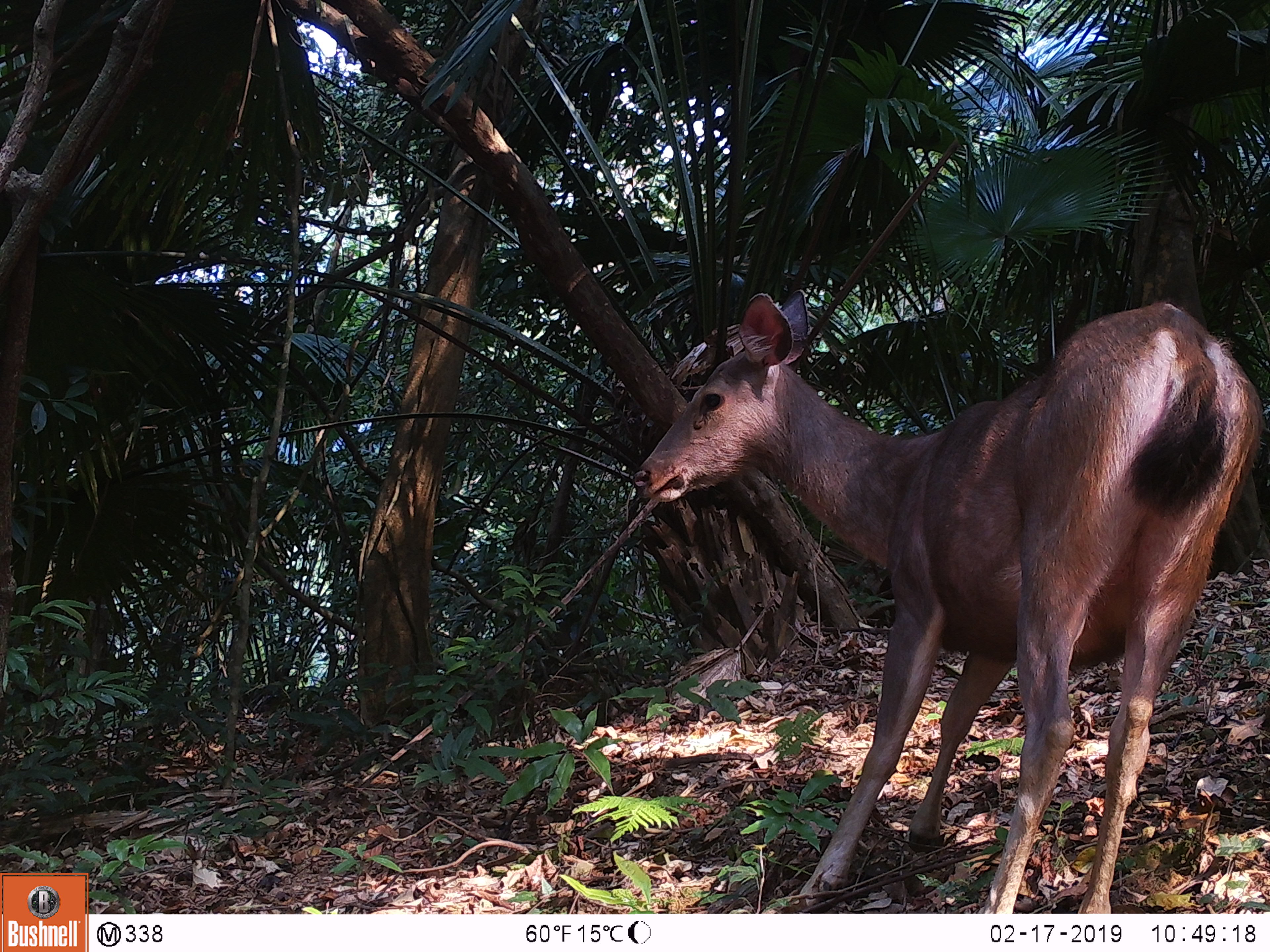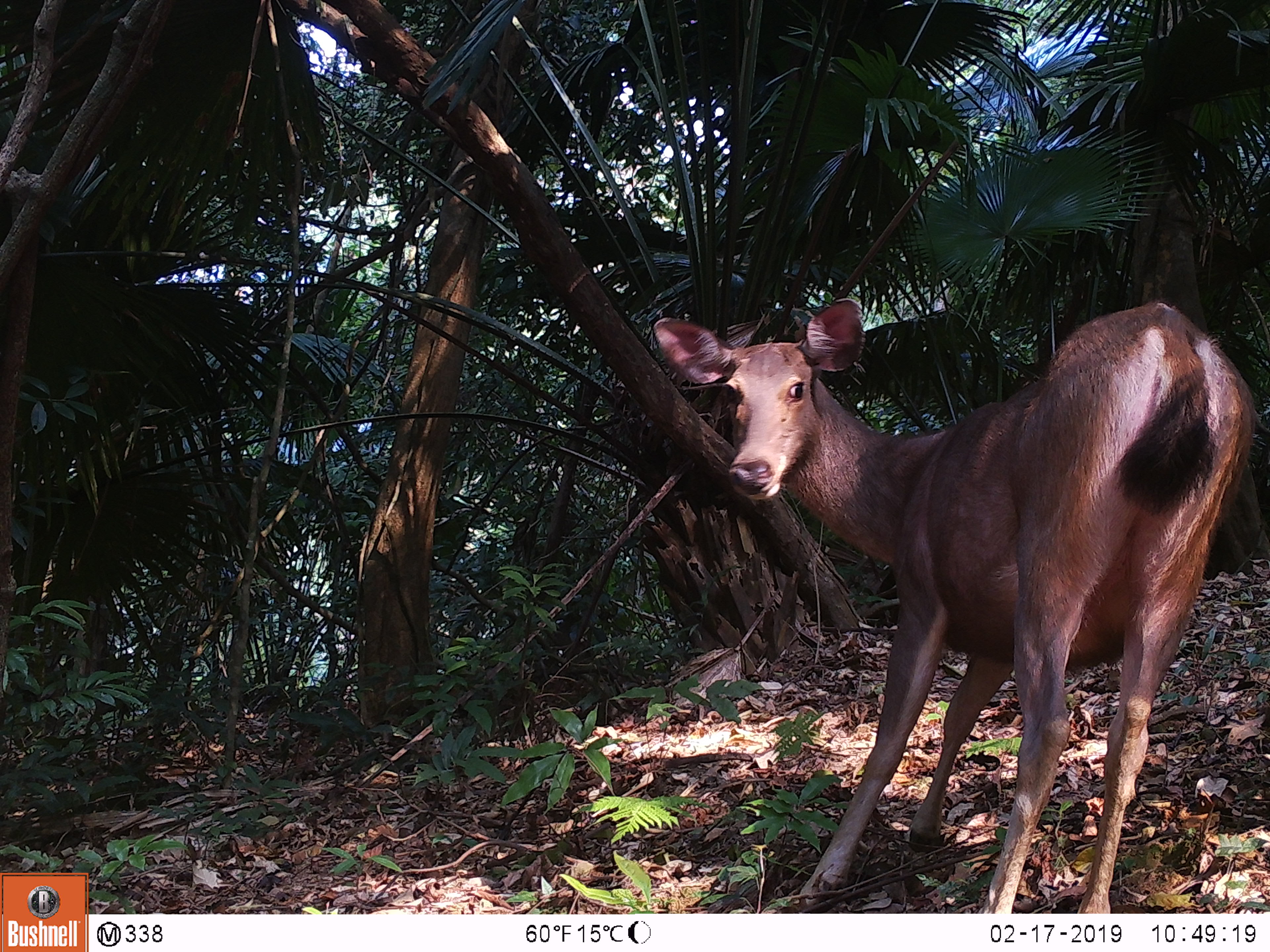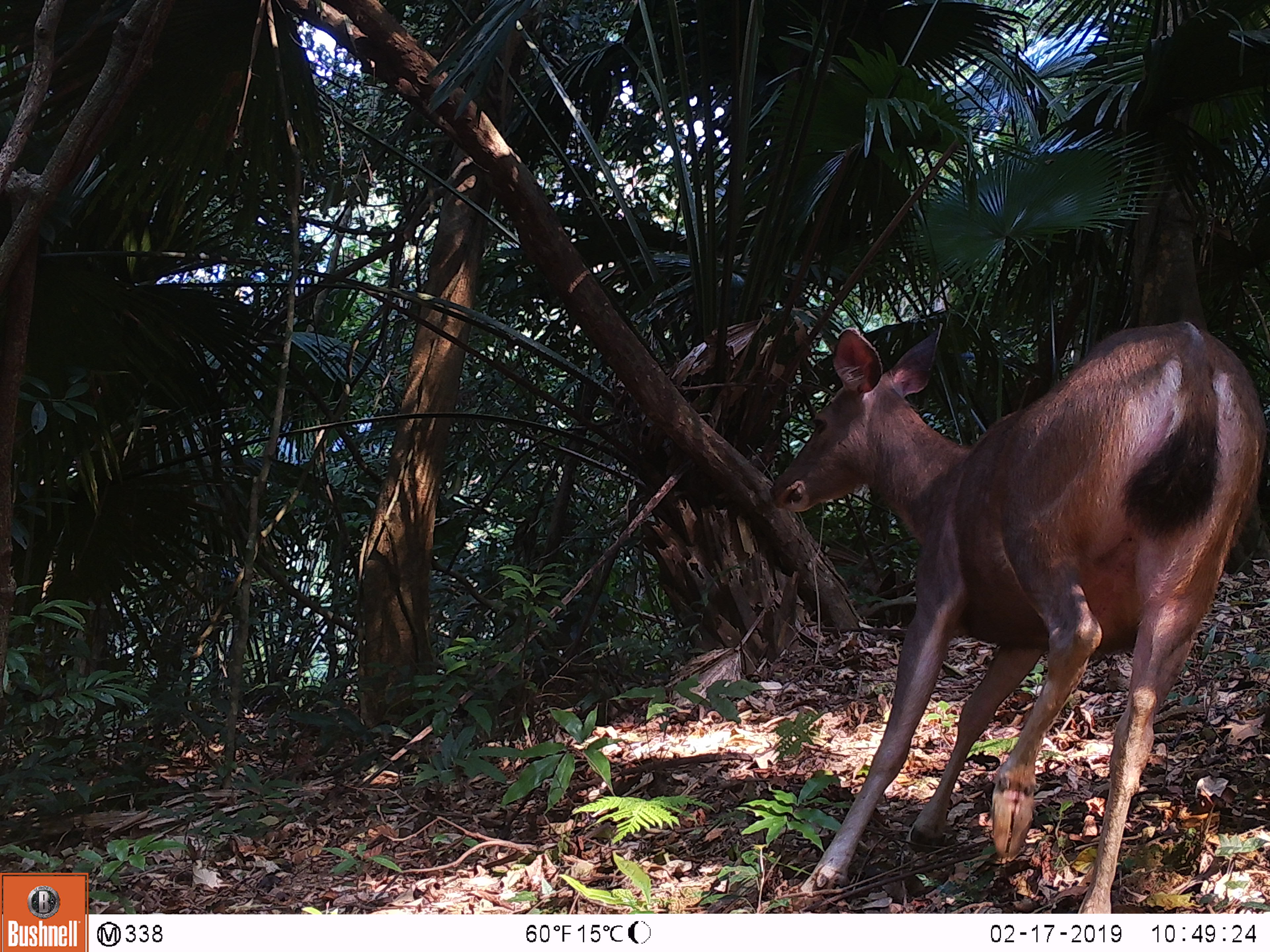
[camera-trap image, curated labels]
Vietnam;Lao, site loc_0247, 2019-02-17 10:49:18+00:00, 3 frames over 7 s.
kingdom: Animalia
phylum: Chordata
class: Mammalia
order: Artiodactyla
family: Cervidae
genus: Rusa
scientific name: Rusa unicolor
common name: sambar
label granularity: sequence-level